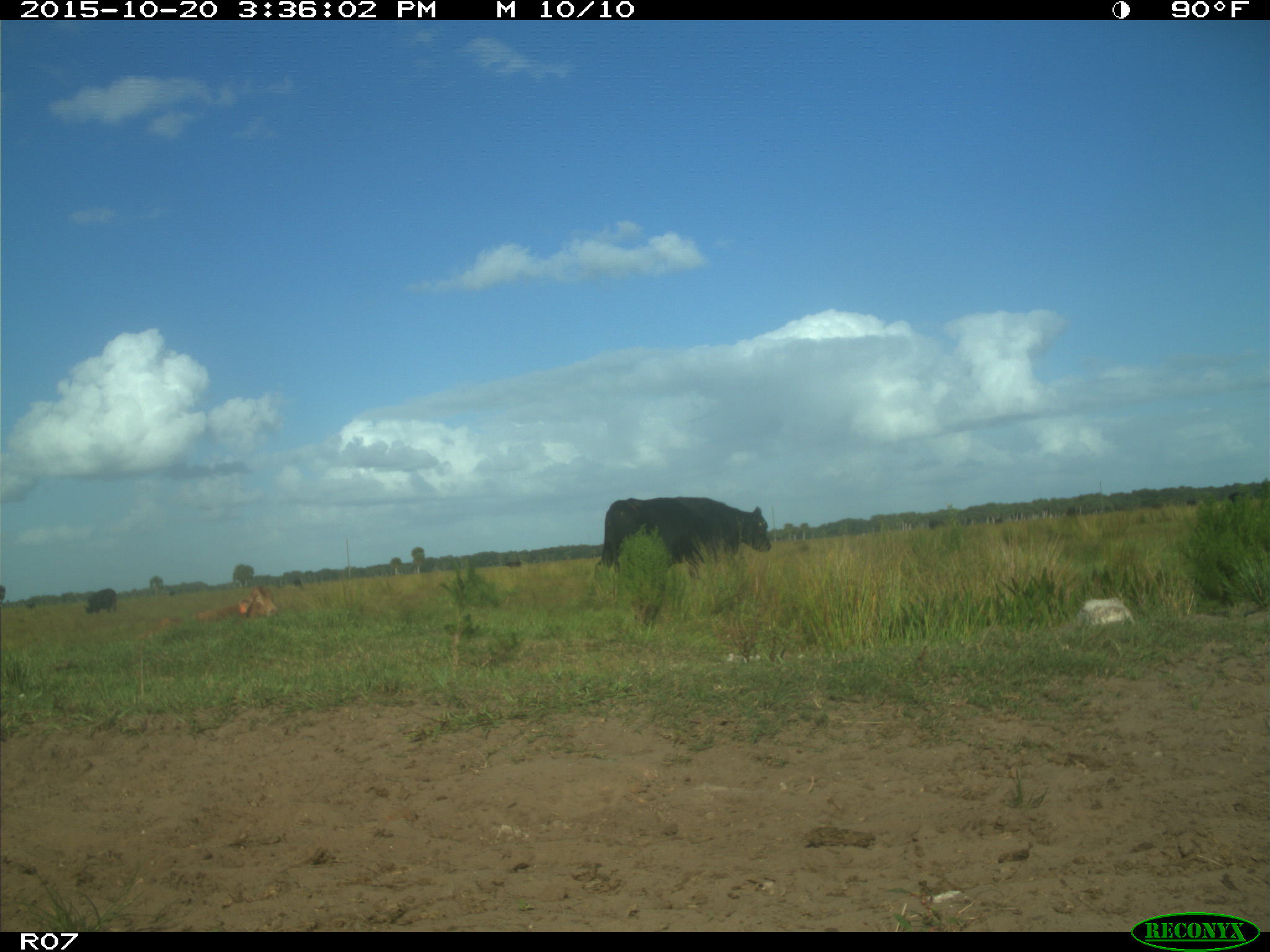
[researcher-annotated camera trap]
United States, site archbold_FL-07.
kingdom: Animalia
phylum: Chordata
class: Mammalia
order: Artiodactyla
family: Bovidae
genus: Bos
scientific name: Bos taurus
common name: domestic cow